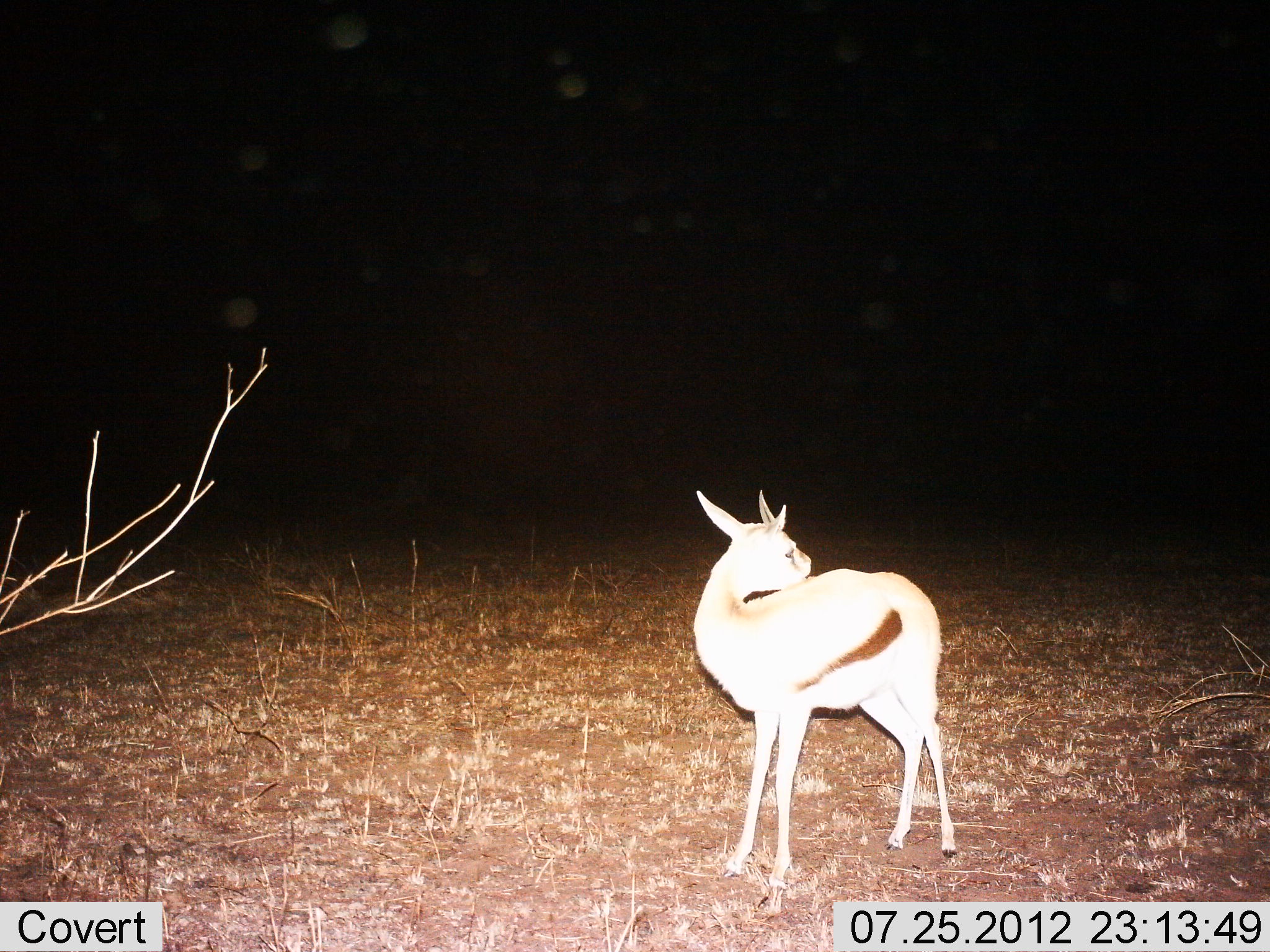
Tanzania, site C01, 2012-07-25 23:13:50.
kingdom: Animalia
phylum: Chordata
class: Mammalia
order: Artiodactyla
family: Bovidae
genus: Eudorcas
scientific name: Eudorcas thomsonii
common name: thomson's gazelle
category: gazellethomsons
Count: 1.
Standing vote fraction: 100%.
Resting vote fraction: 0%.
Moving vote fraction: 0%.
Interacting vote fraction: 0%.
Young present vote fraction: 0%.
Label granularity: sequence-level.